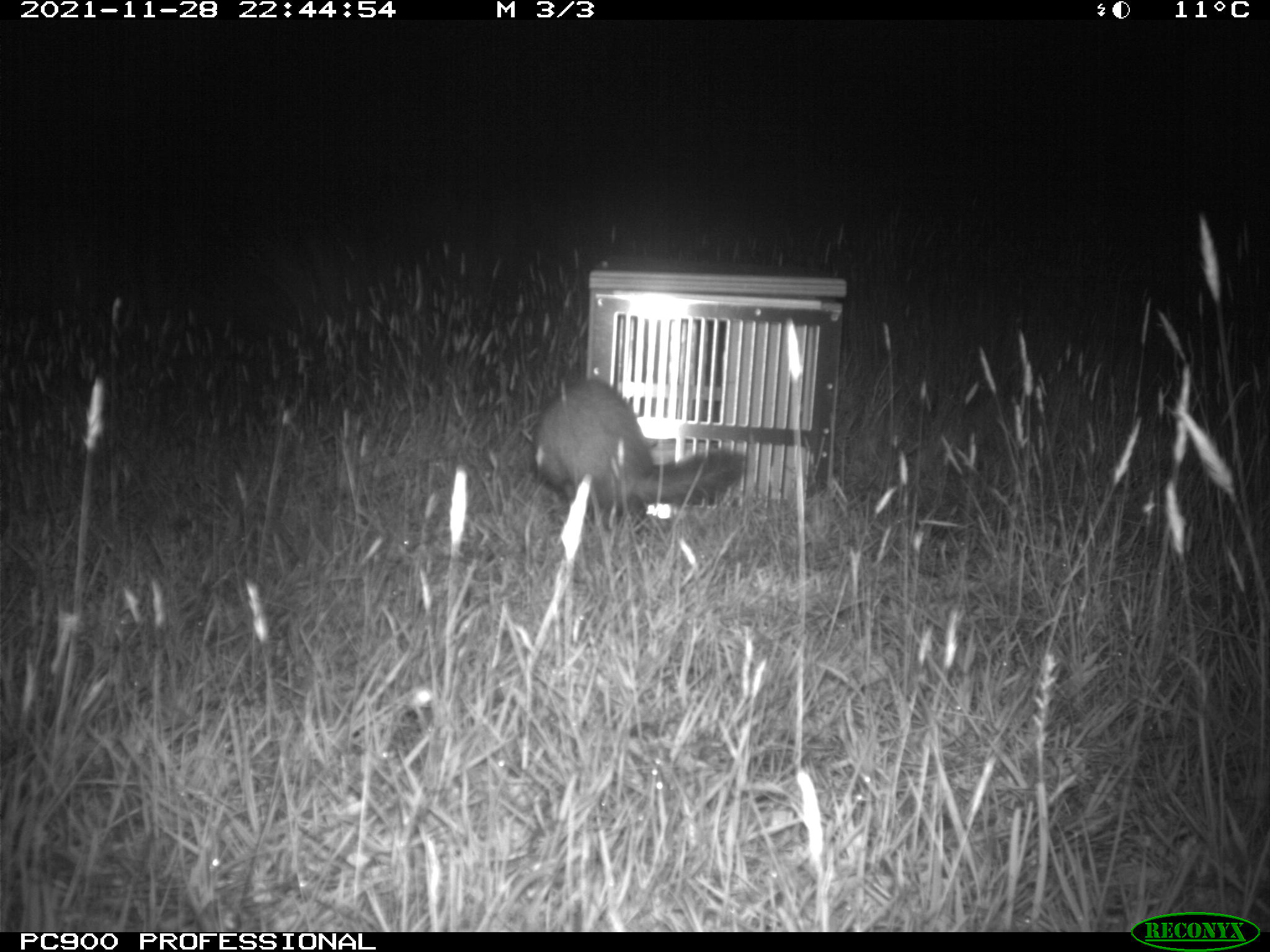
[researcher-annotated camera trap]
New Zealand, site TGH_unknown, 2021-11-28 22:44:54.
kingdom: Animalia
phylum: Chordata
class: Mammalia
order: Carnivora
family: Mustelidae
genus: Mustela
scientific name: Mustela furo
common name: ferret